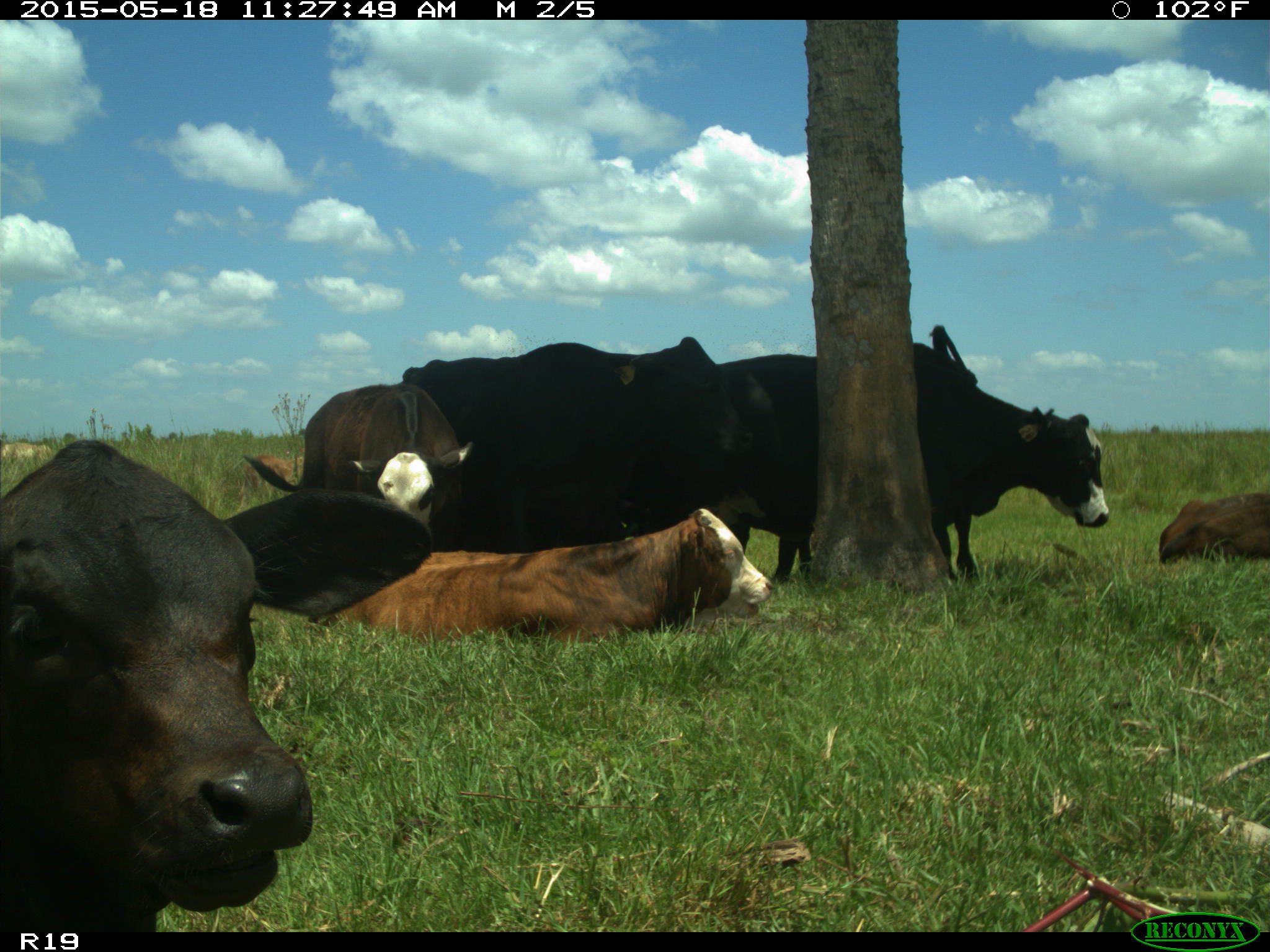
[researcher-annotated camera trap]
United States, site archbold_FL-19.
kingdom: Animalia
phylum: Chordata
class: Mammalia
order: Artiodactyla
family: Bovidae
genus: Bos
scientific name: Bos taurus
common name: domestic cow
Bos taurus (domestic cow).